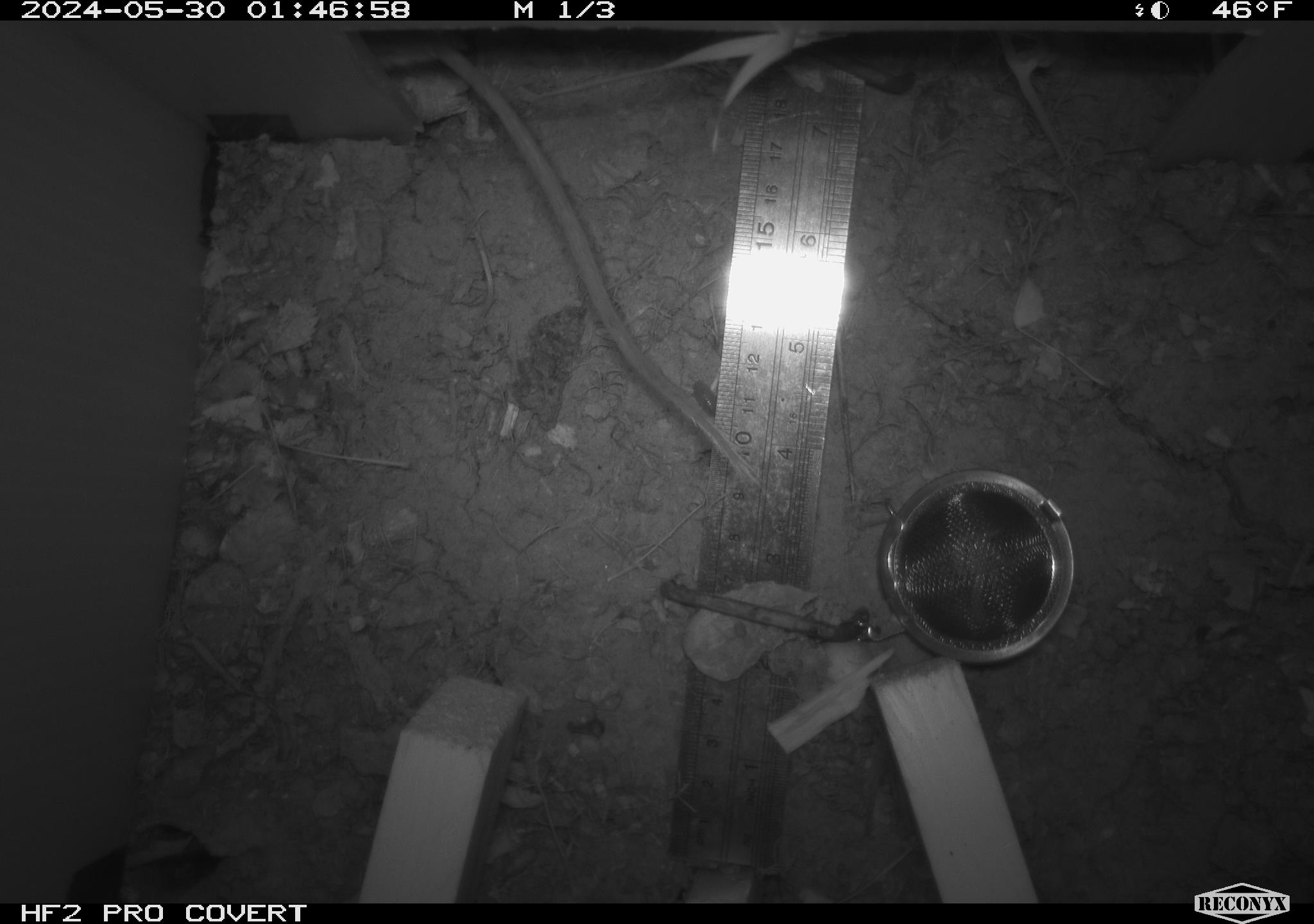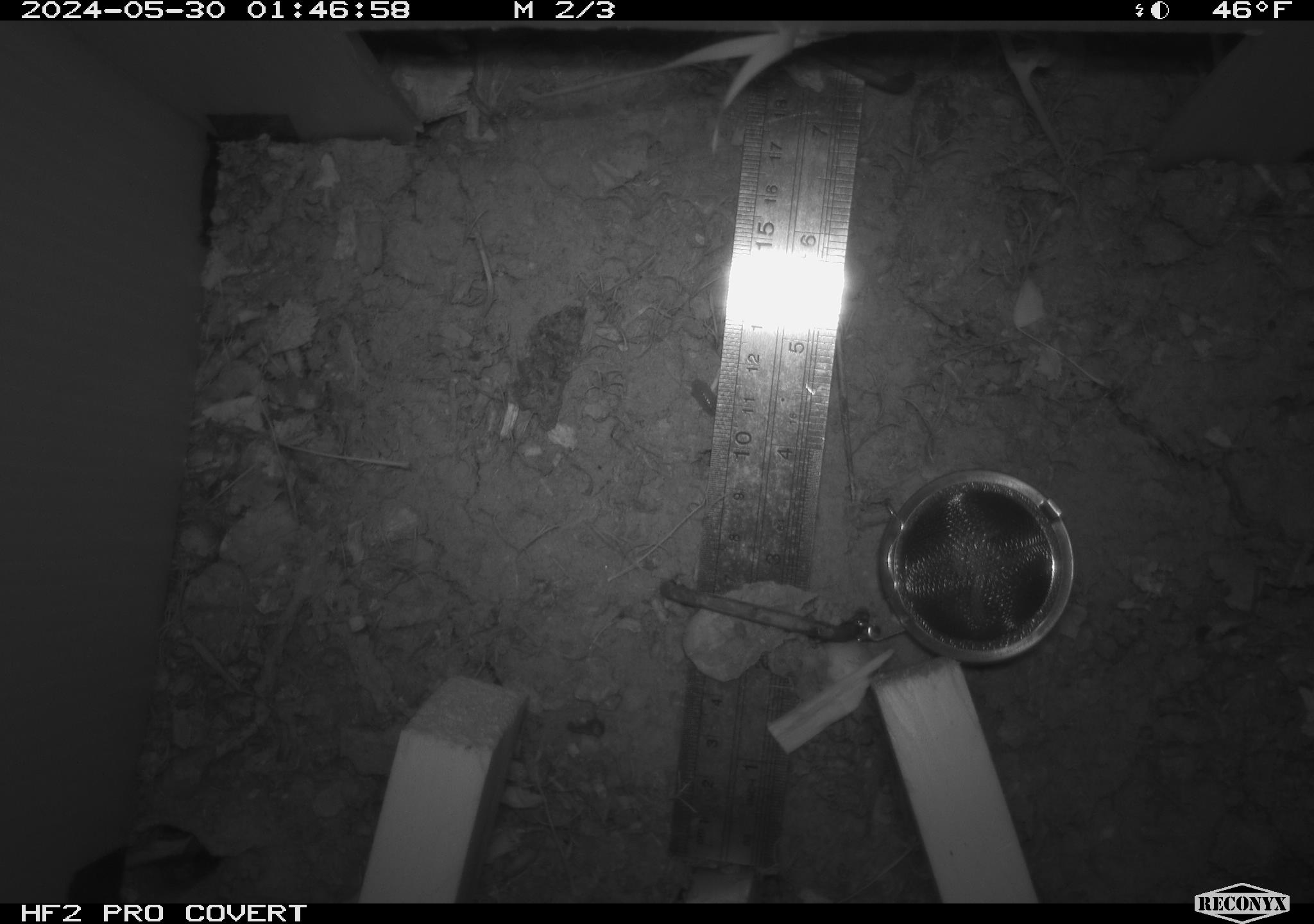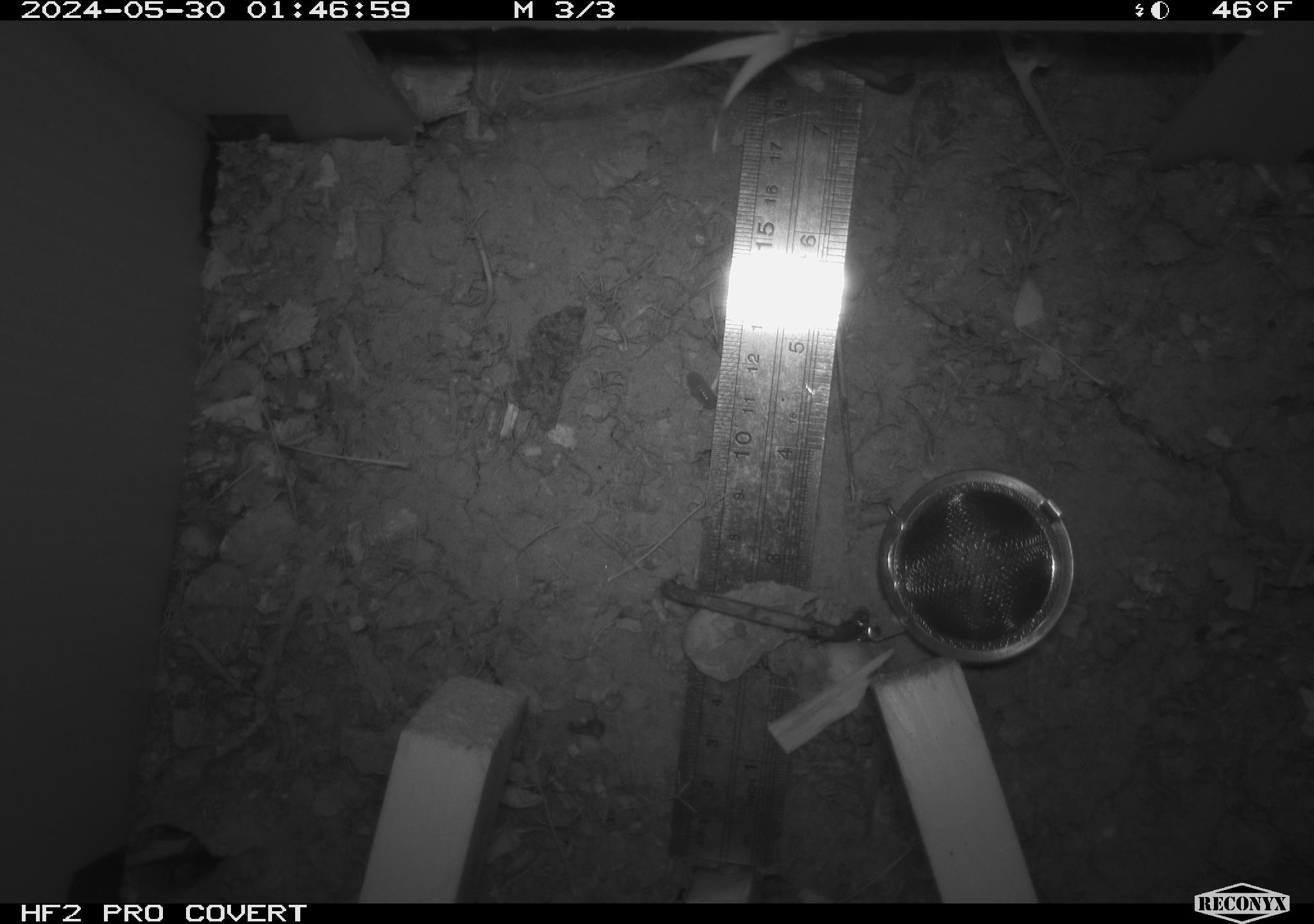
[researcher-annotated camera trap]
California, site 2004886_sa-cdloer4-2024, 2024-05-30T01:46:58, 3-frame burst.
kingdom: Animalia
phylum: Chordata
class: Mammalia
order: Rodentia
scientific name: Rodentia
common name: rodent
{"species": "rodent (Rodentia)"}